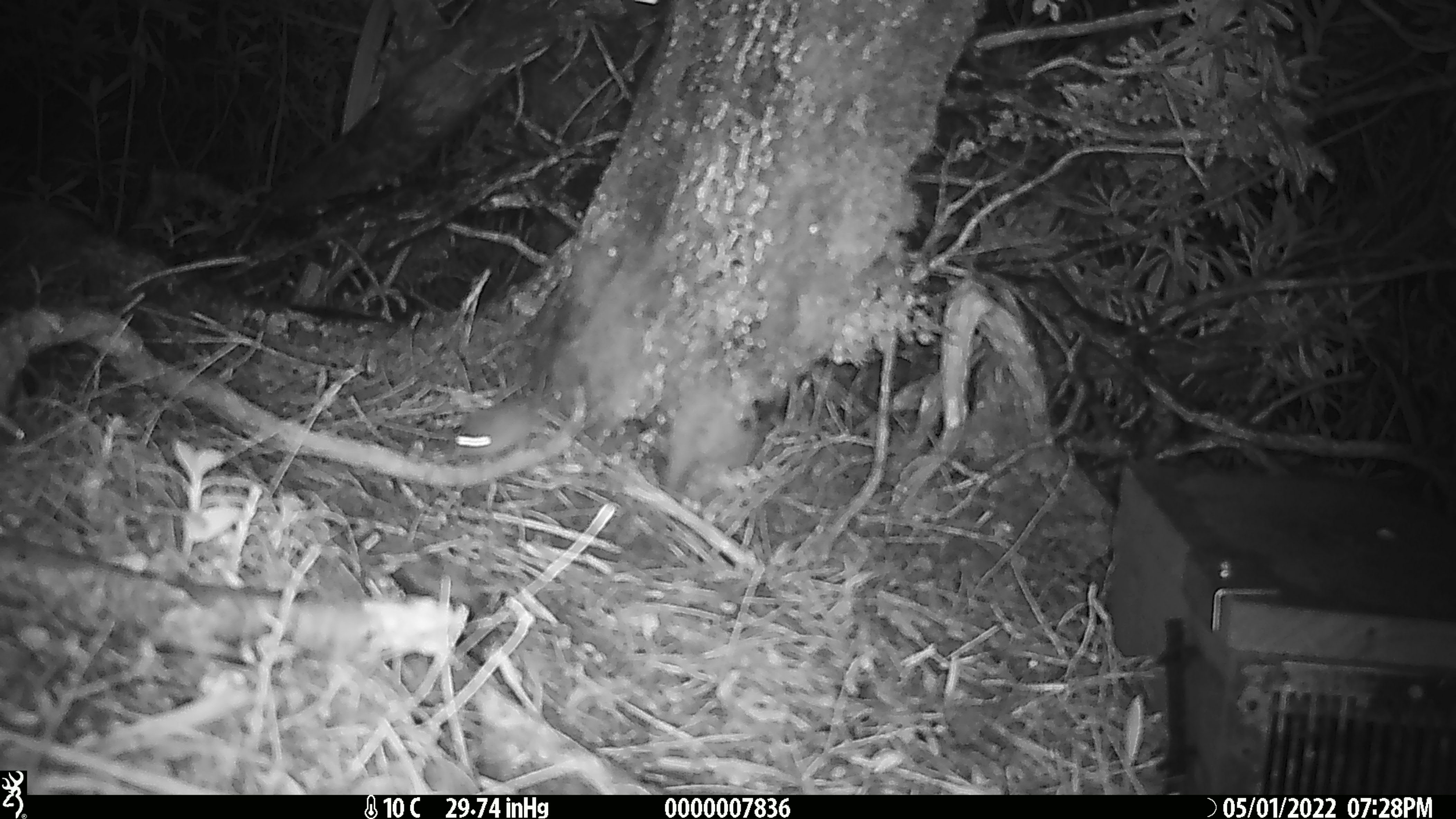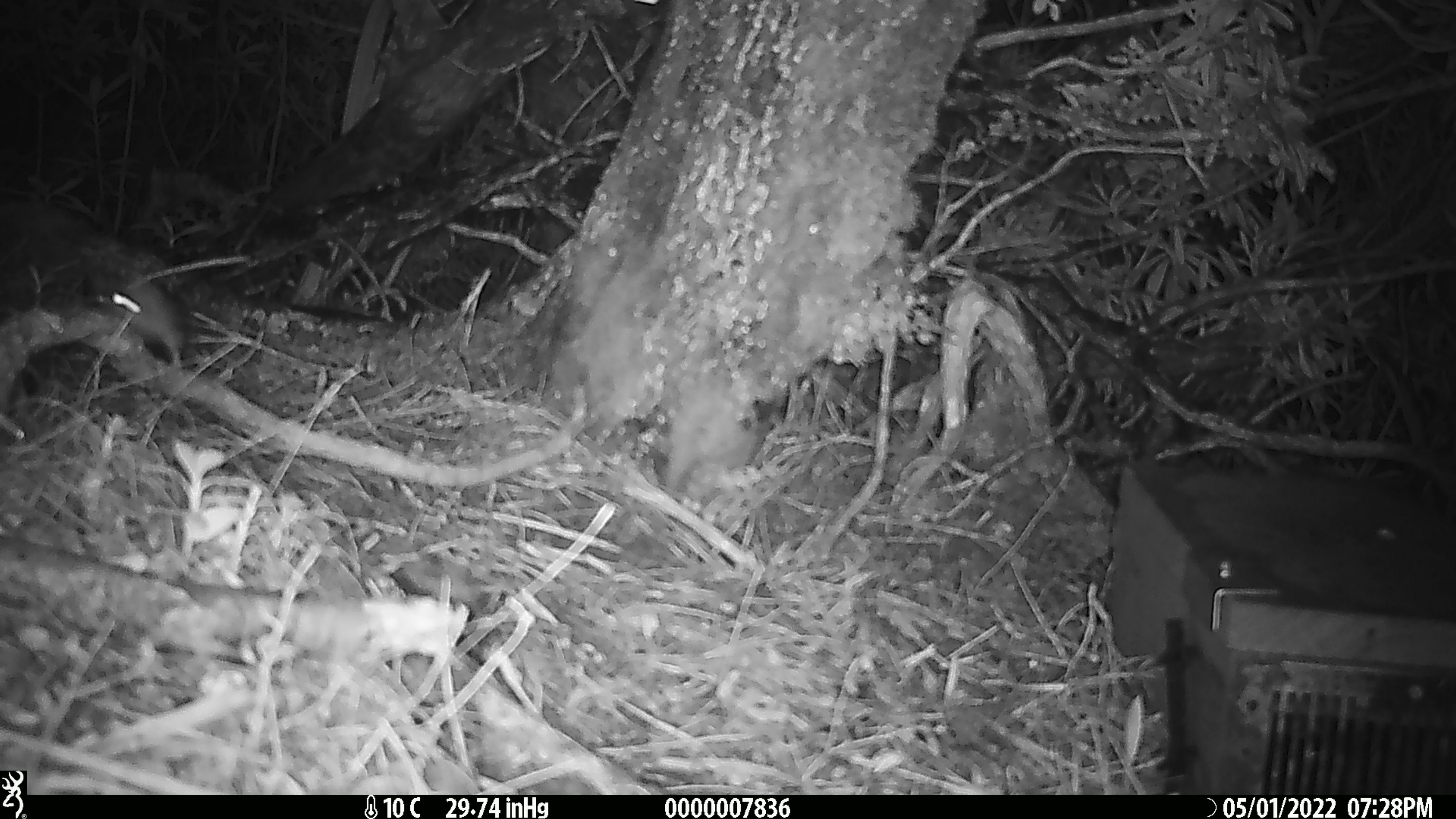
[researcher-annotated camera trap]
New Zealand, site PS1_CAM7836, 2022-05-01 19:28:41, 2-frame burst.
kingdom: Animalia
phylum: Chordata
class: Mammalia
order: Rodentia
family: Muridae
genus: Mus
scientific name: Mus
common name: mouse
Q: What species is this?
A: Mouse (Mus).